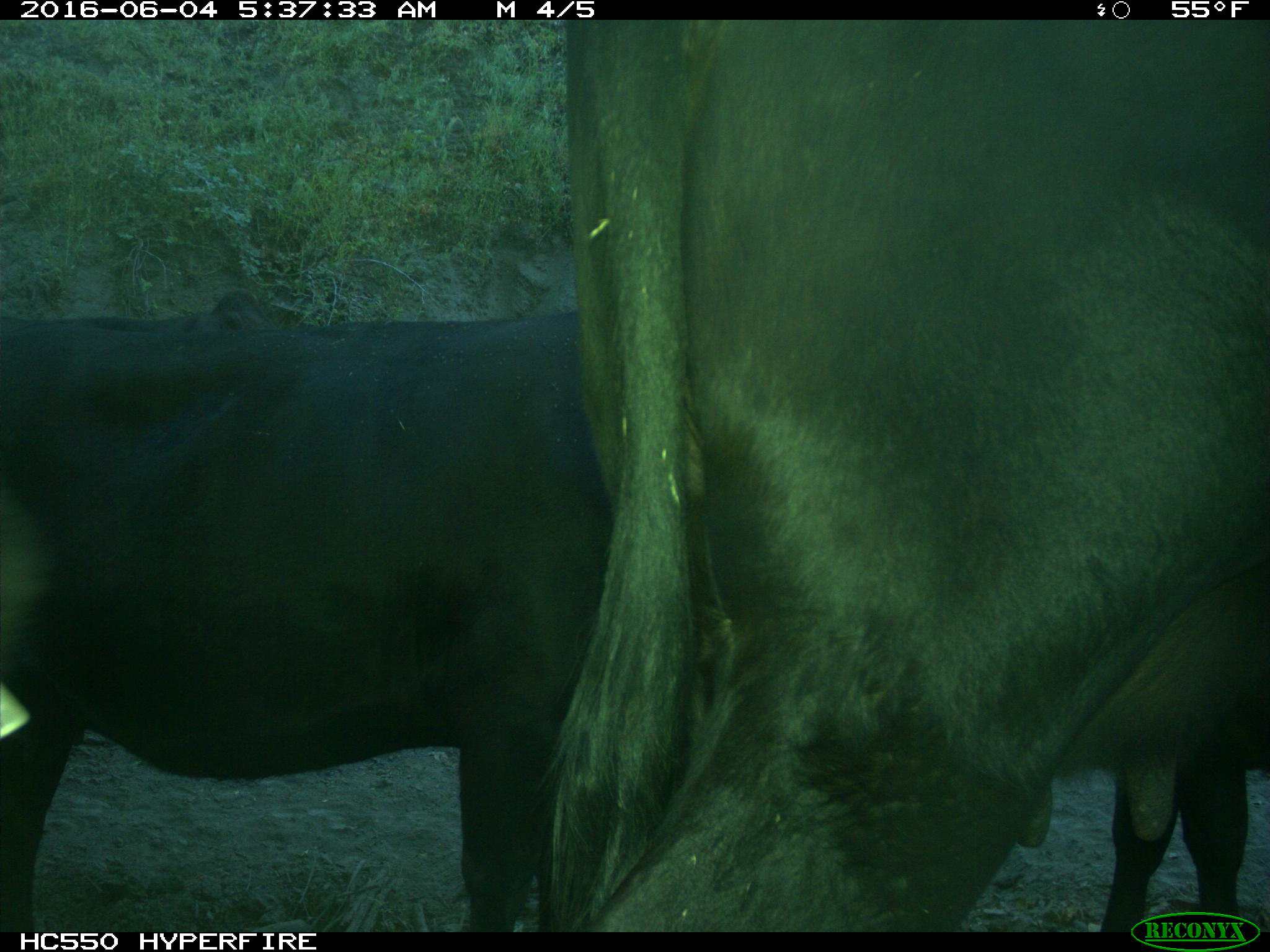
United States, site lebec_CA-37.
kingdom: Animalia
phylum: Chordata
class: Mammalia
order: Artiodactyla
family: Bovidae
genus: Bos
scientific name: Bos taurus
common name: domestic cow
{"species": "Bos taurus (domestic cow)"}